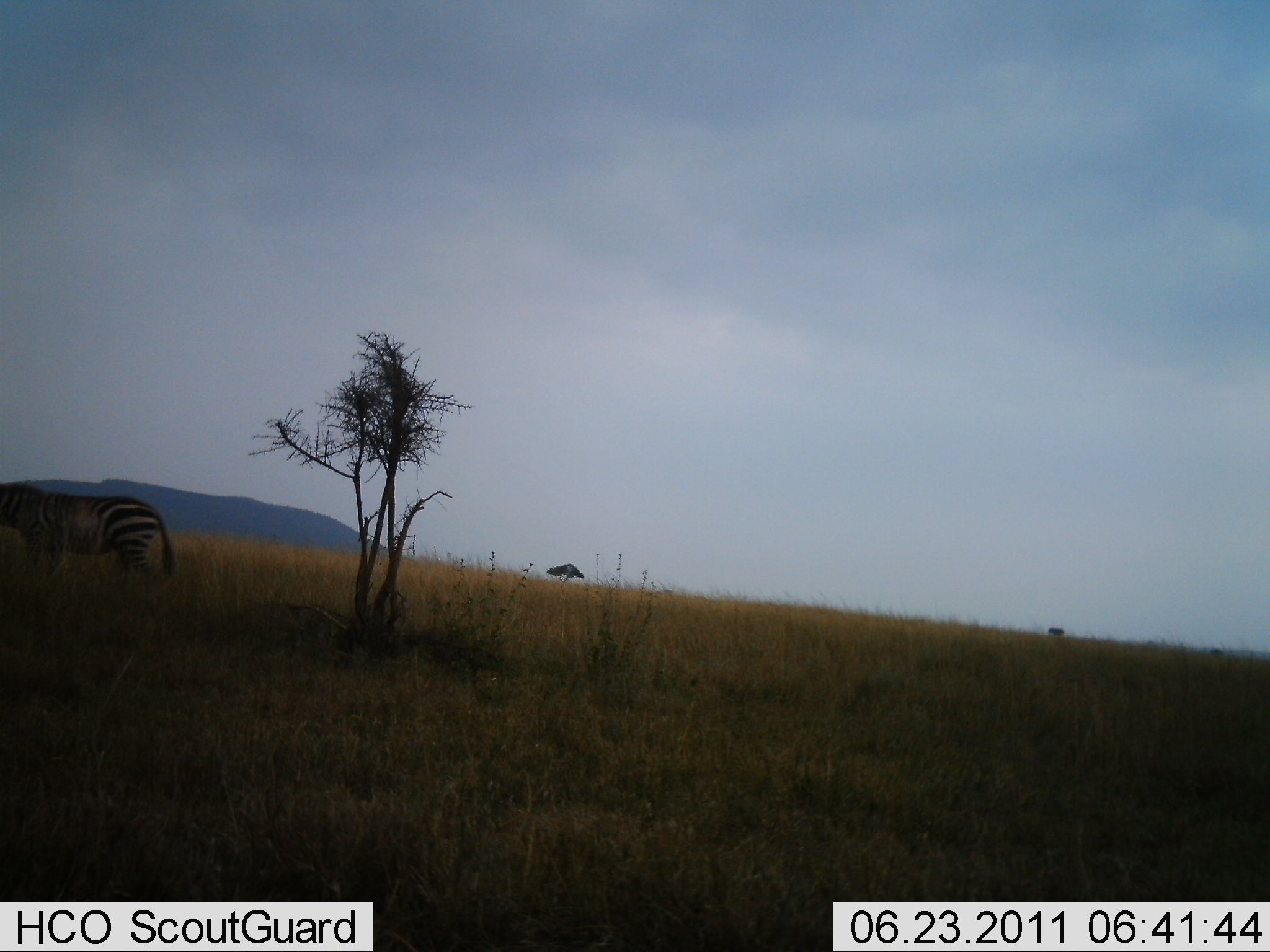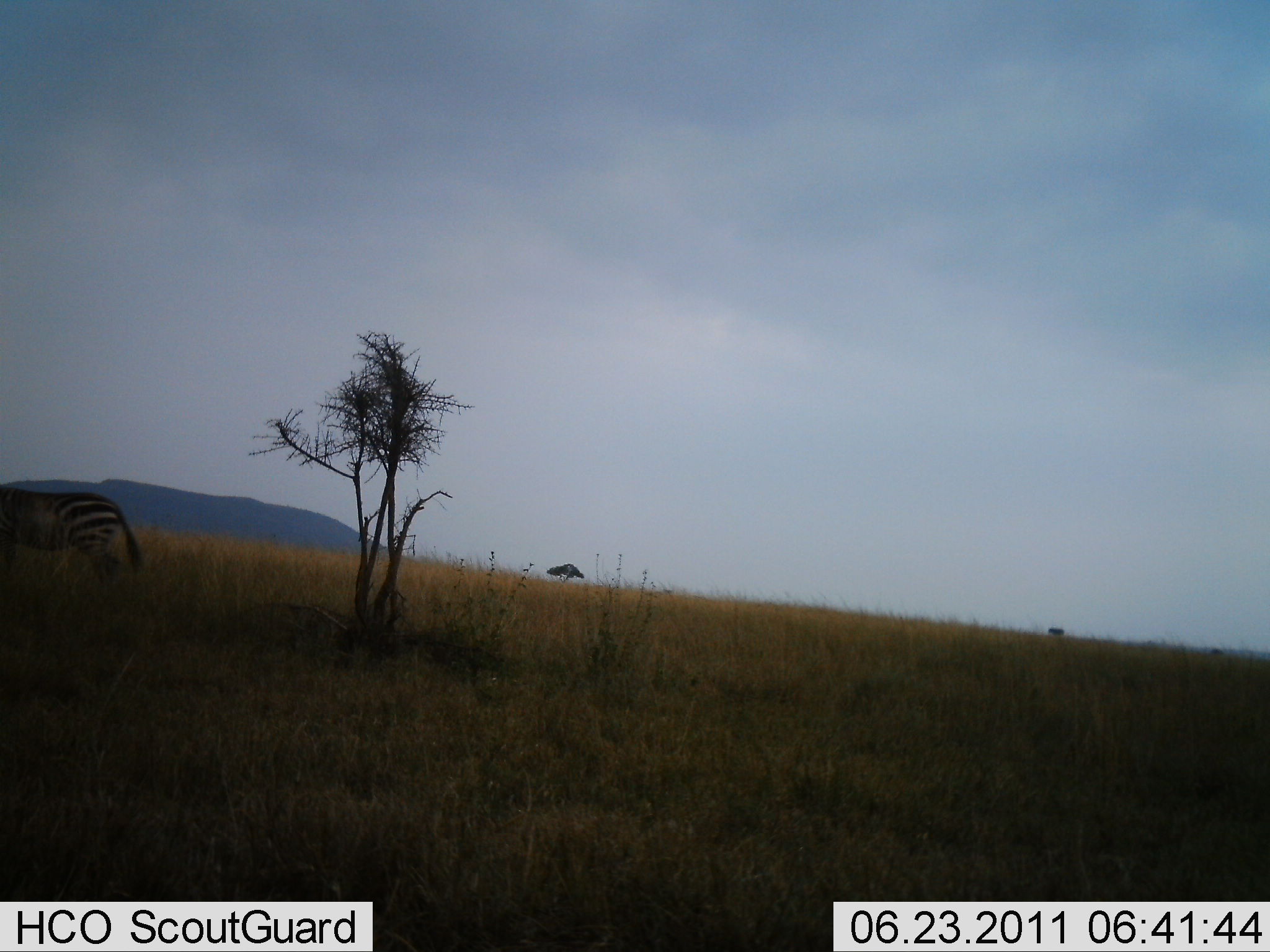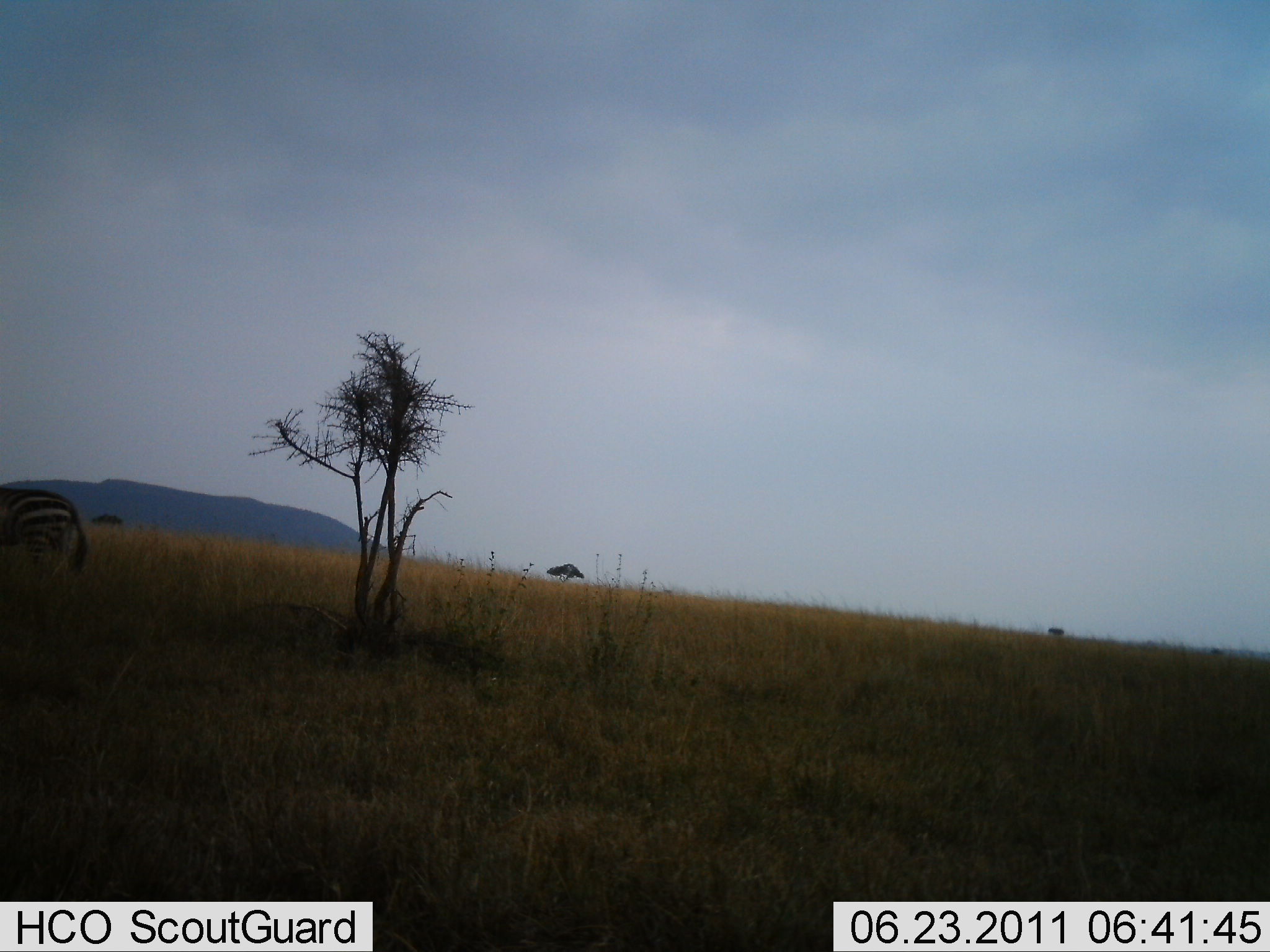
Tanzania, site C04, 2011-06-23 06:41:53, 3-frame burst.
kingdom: Animalia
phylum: Chordata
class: Mammalia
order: Perissodactyla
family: Equidae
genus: Equus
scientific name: Equus quagga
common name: plains zebra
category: zebra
Zebra (plains zebra) (Equus quagga), count 1. Behavior (volunteer vote fractions): standing 0%, resting 0%, moving 100%, interacting 0%. Young present (vote fraction): 0%. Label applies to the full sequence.